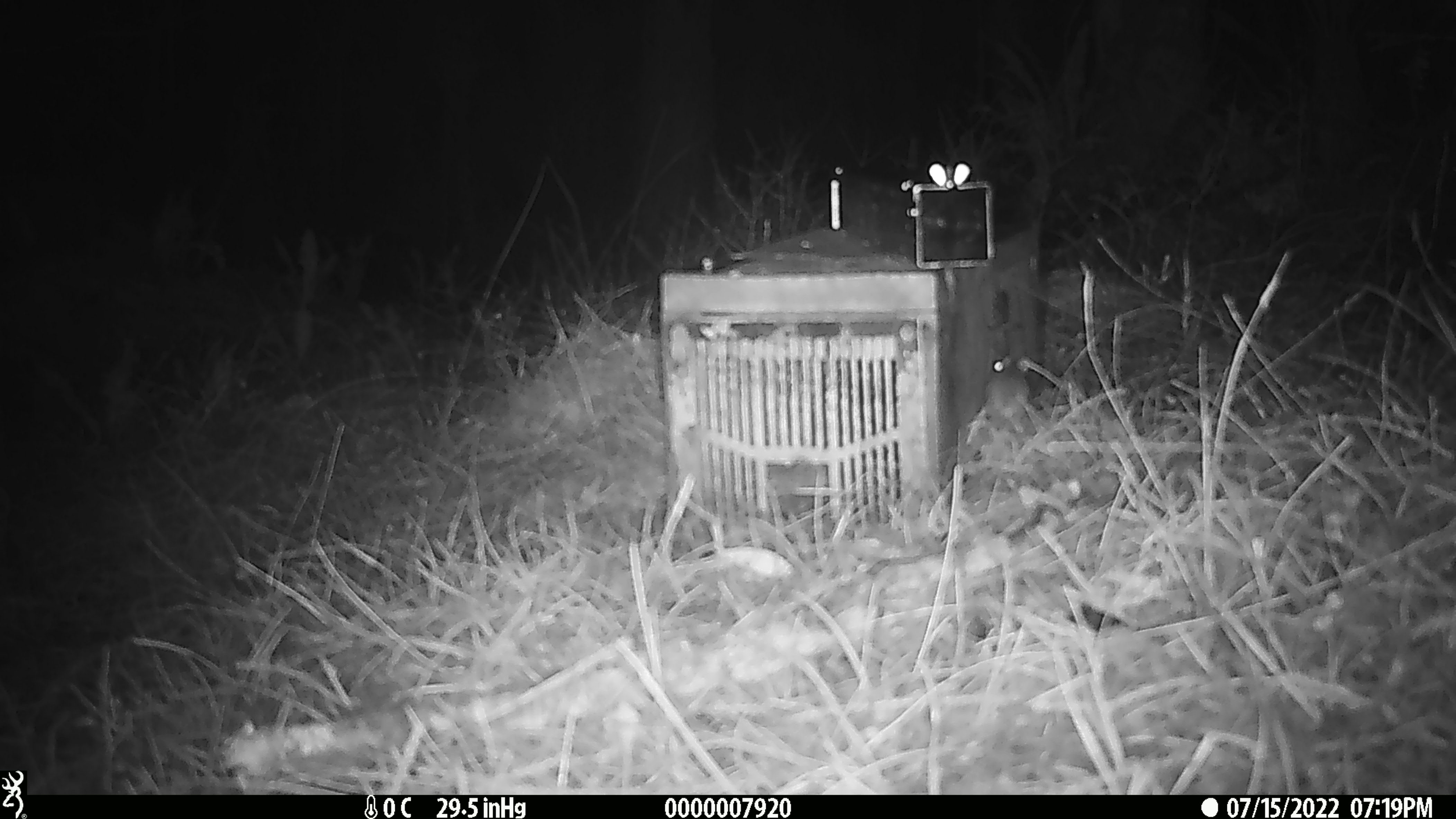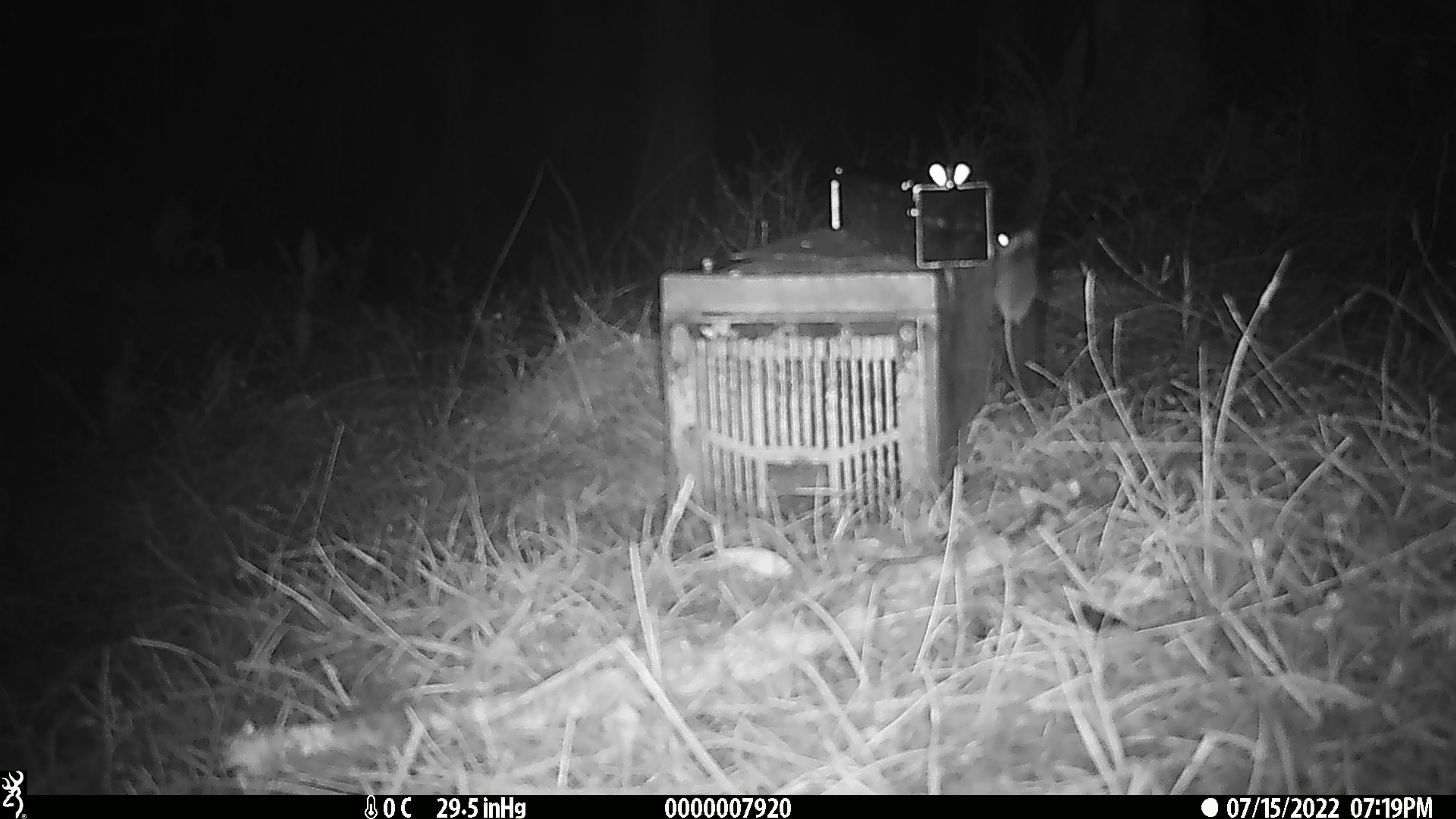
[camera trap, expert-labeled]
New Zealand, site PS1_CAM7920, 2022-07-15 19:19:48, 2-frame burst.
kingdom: Animalia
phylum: Chordata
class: Mammalia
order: Rodentia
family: Muridae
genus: Mus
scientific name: Mus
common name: mouse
Mouse (Mus).